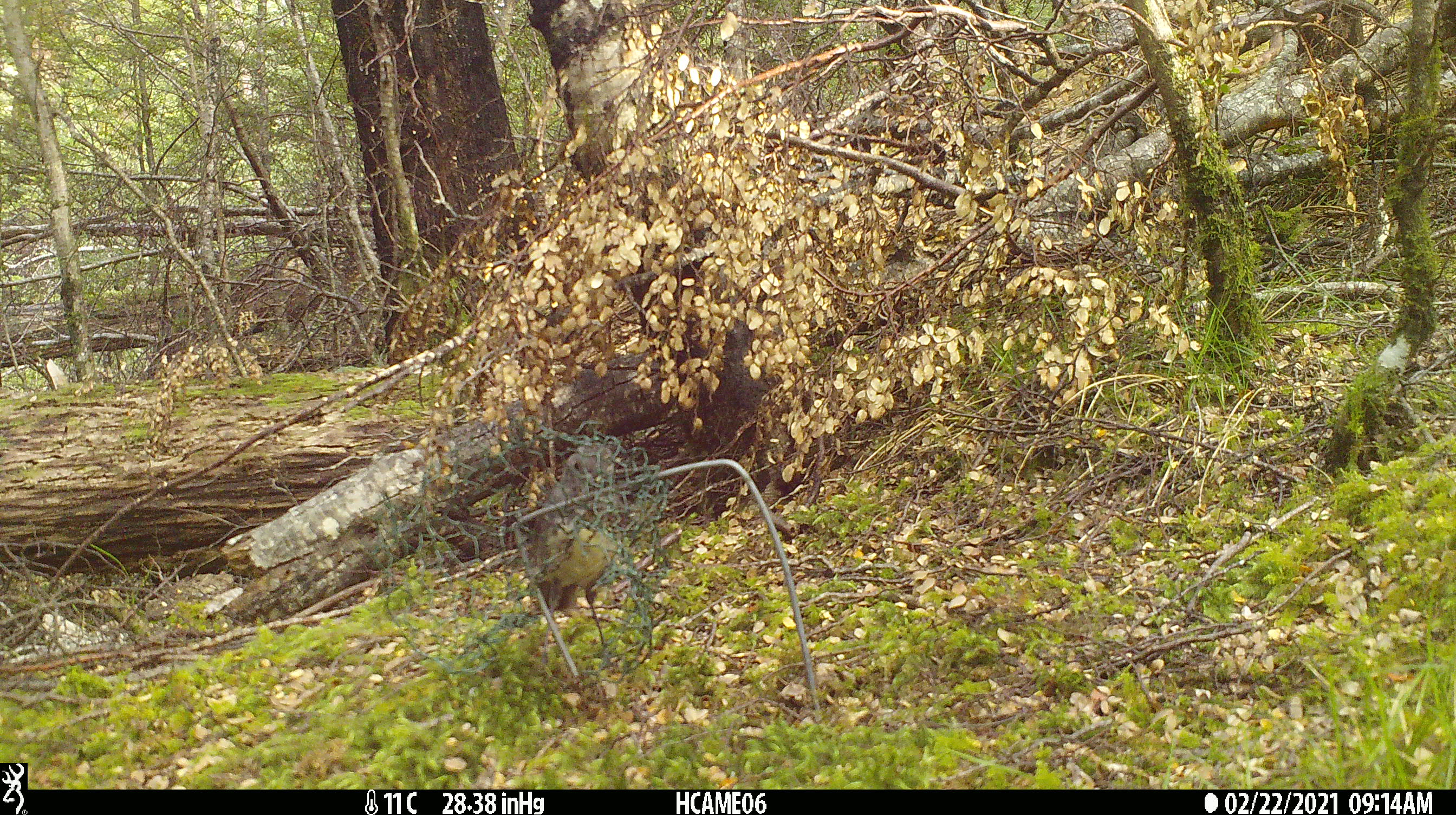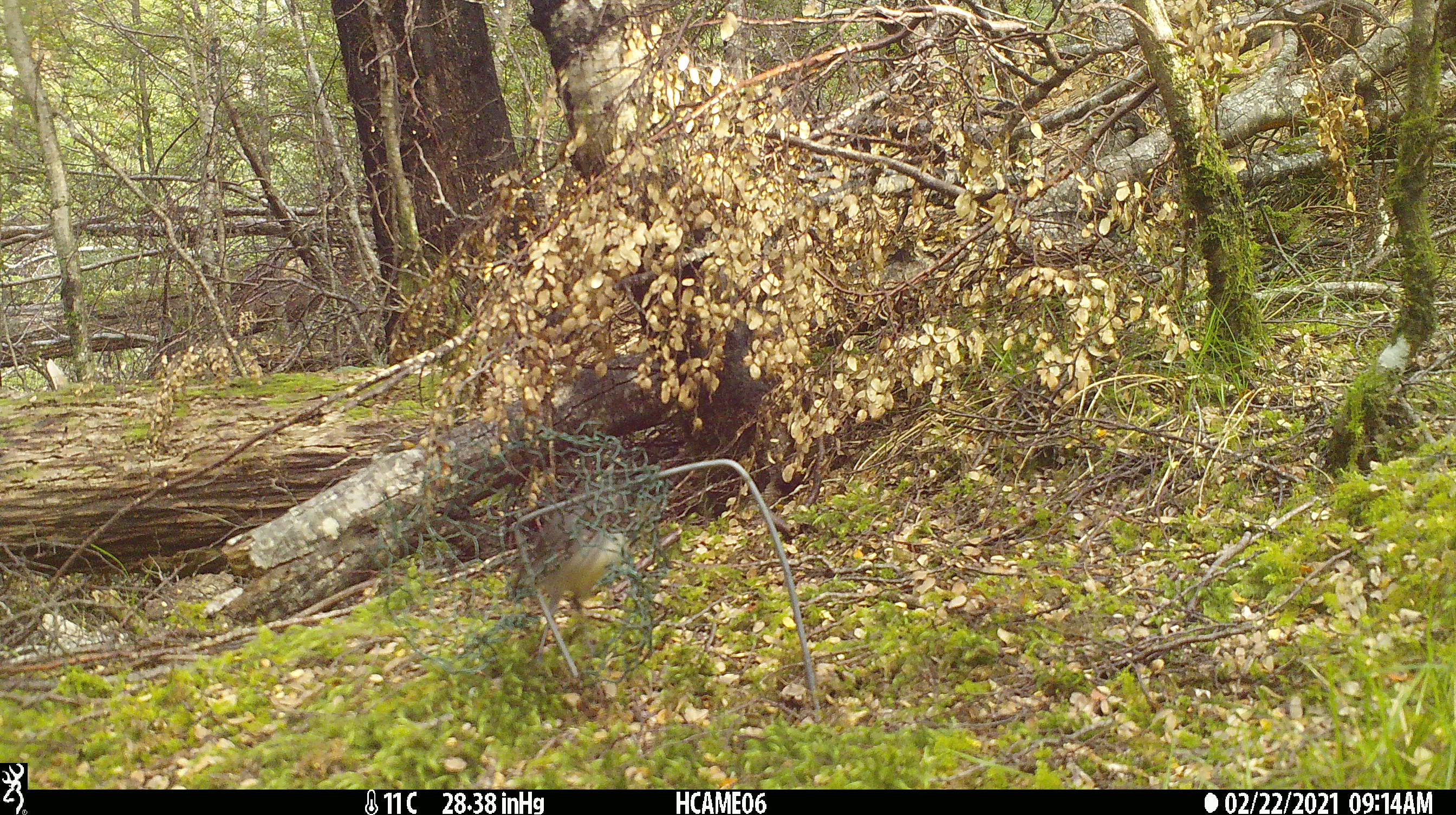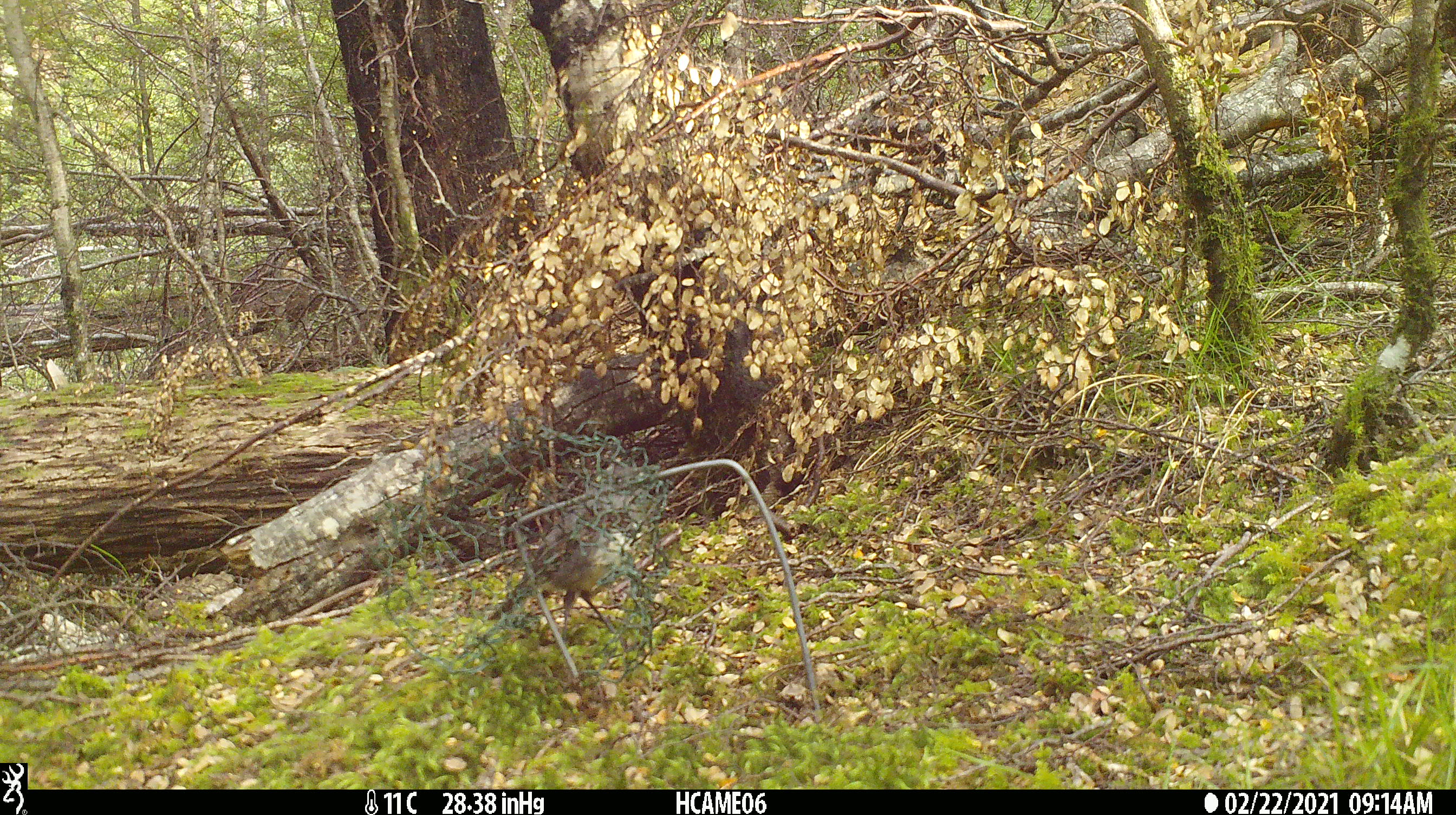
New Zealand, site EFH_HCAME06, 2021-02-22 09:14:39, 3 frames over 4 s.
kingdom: Animalia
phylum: Chordata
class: Aves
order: Passeriformes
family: Petroicidae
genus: Petroica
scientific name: Petroica australis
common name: new zealand robin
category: robin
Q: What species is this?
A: Robin (new zealand robin) (Petroica australis).